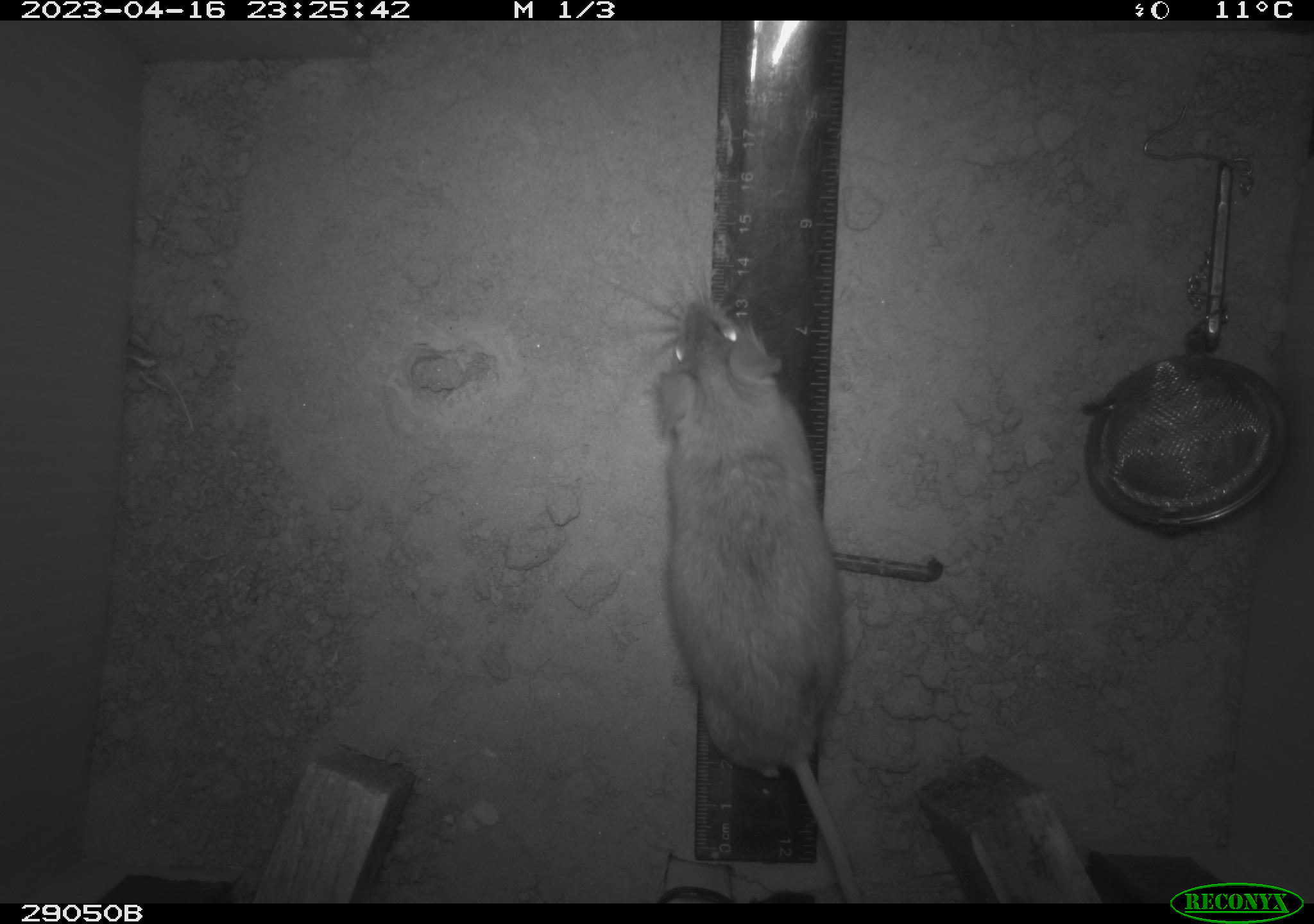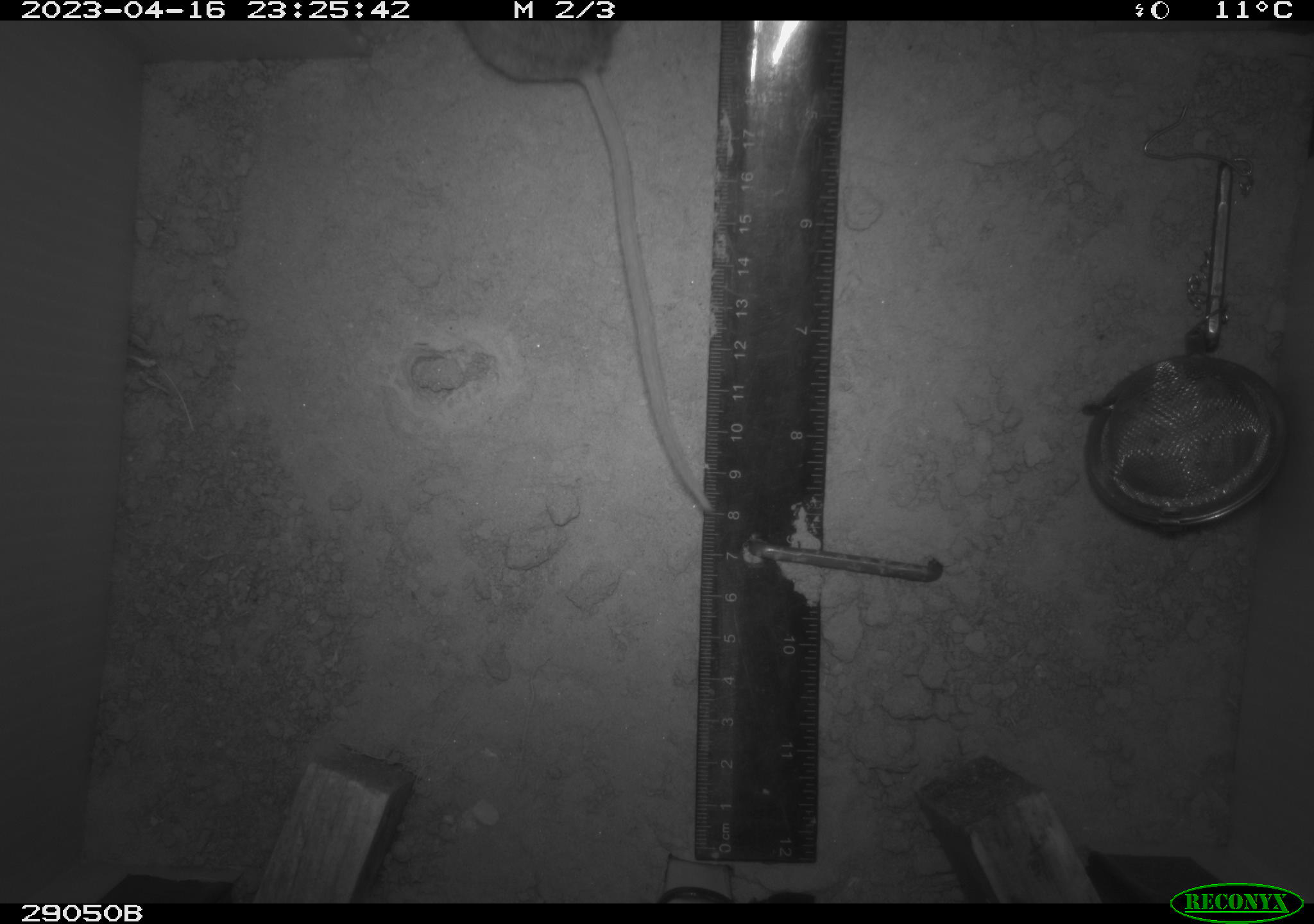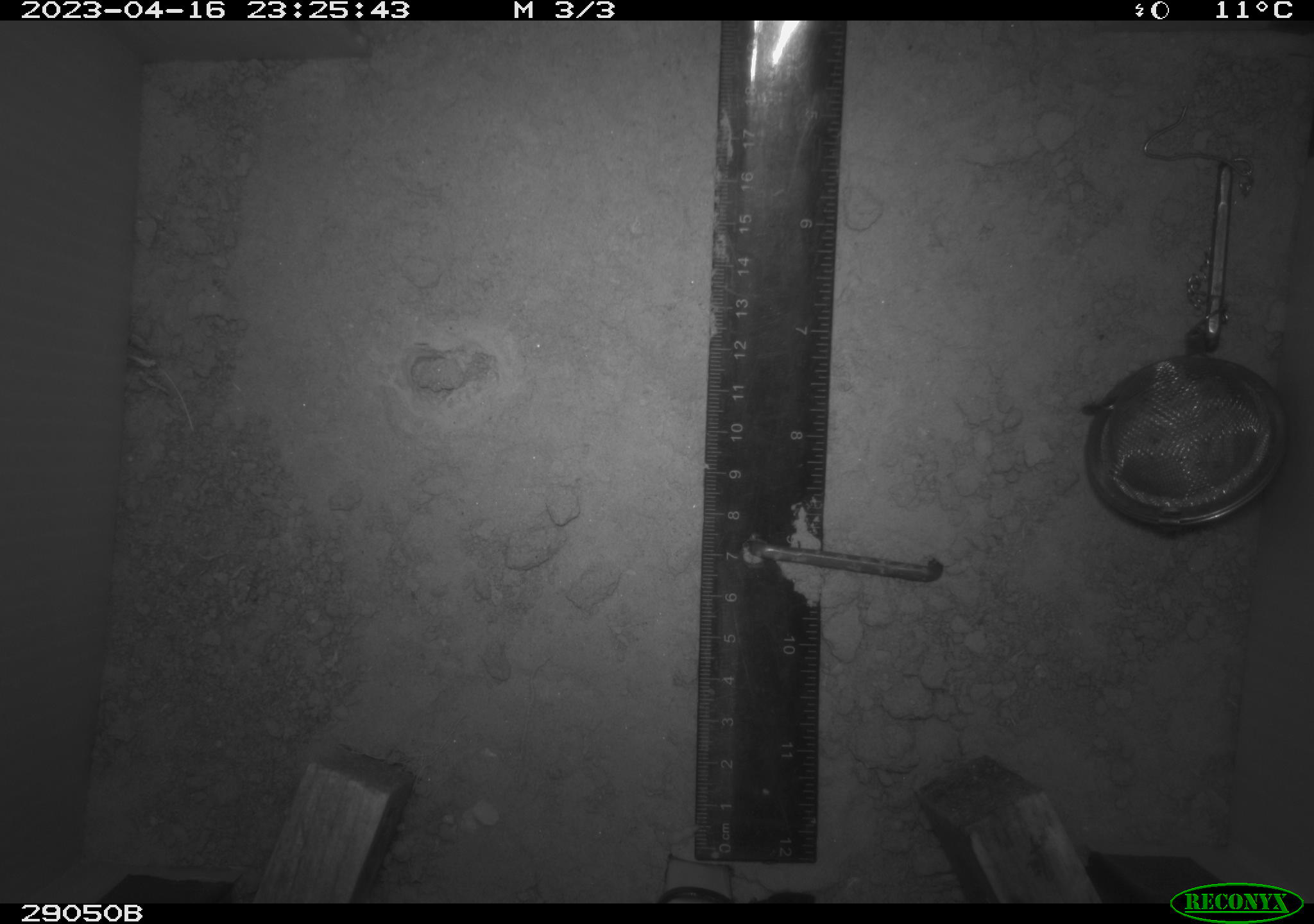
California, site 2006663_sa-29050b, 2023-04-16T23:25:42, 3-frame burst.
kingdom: Animalia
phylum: Chordata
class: Mammalia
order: Rodentia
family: Cricetidae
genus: Peromyscus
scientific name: Peromyscus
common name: deer mice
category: peromyscus species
Peromyscus species (deer mice) (Peromyscus).